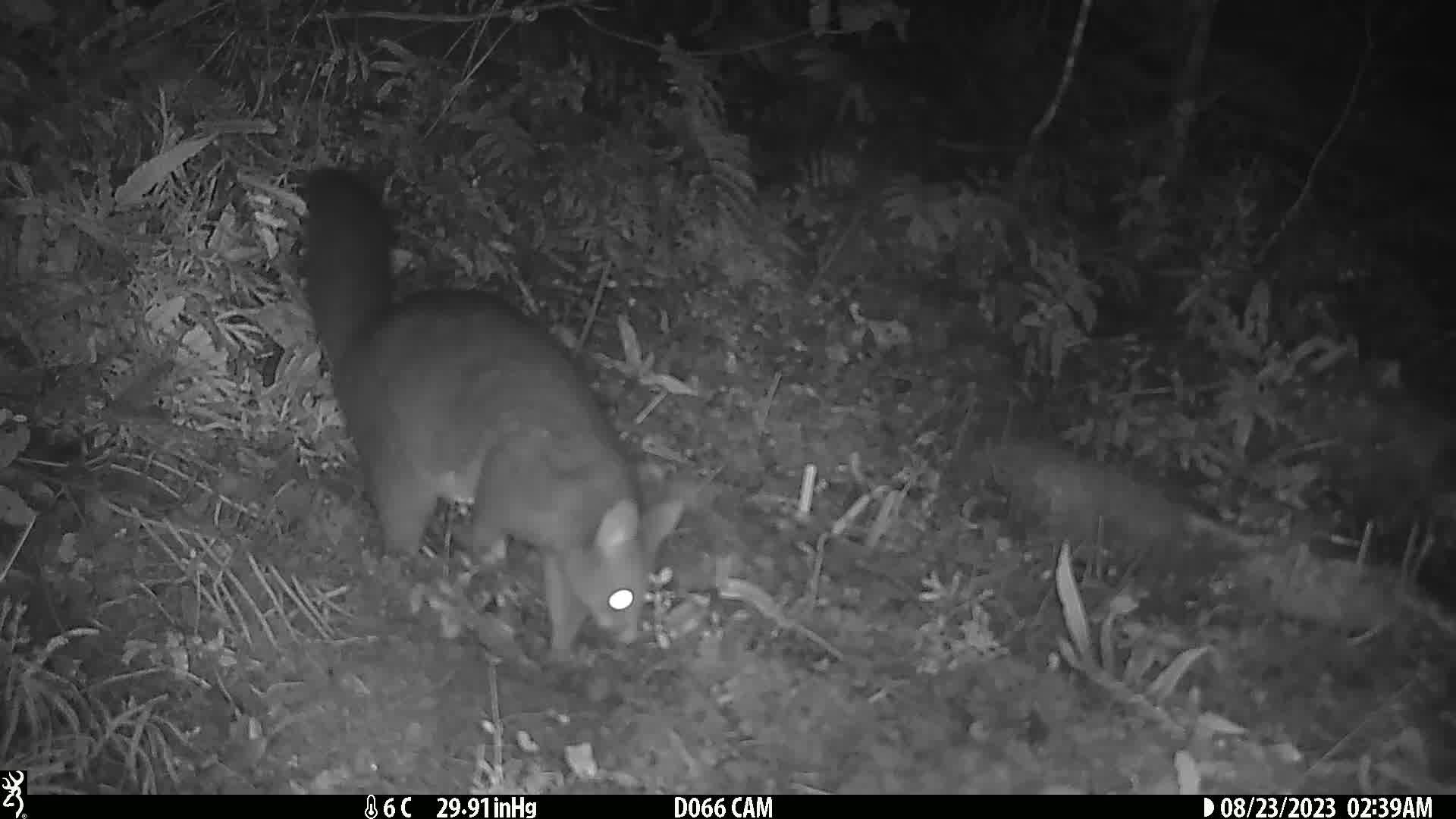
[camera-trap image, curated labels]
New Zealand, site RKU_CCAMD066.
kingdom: Animalia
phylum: Chordata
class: Mammalia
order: Diprotodontia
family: Phalangeridae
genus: Trichosurus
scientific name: Trichosurus vulpecula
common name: common brushtail possum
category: possum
Possum (common brushtail possum) (Trichosurus vulpecula).